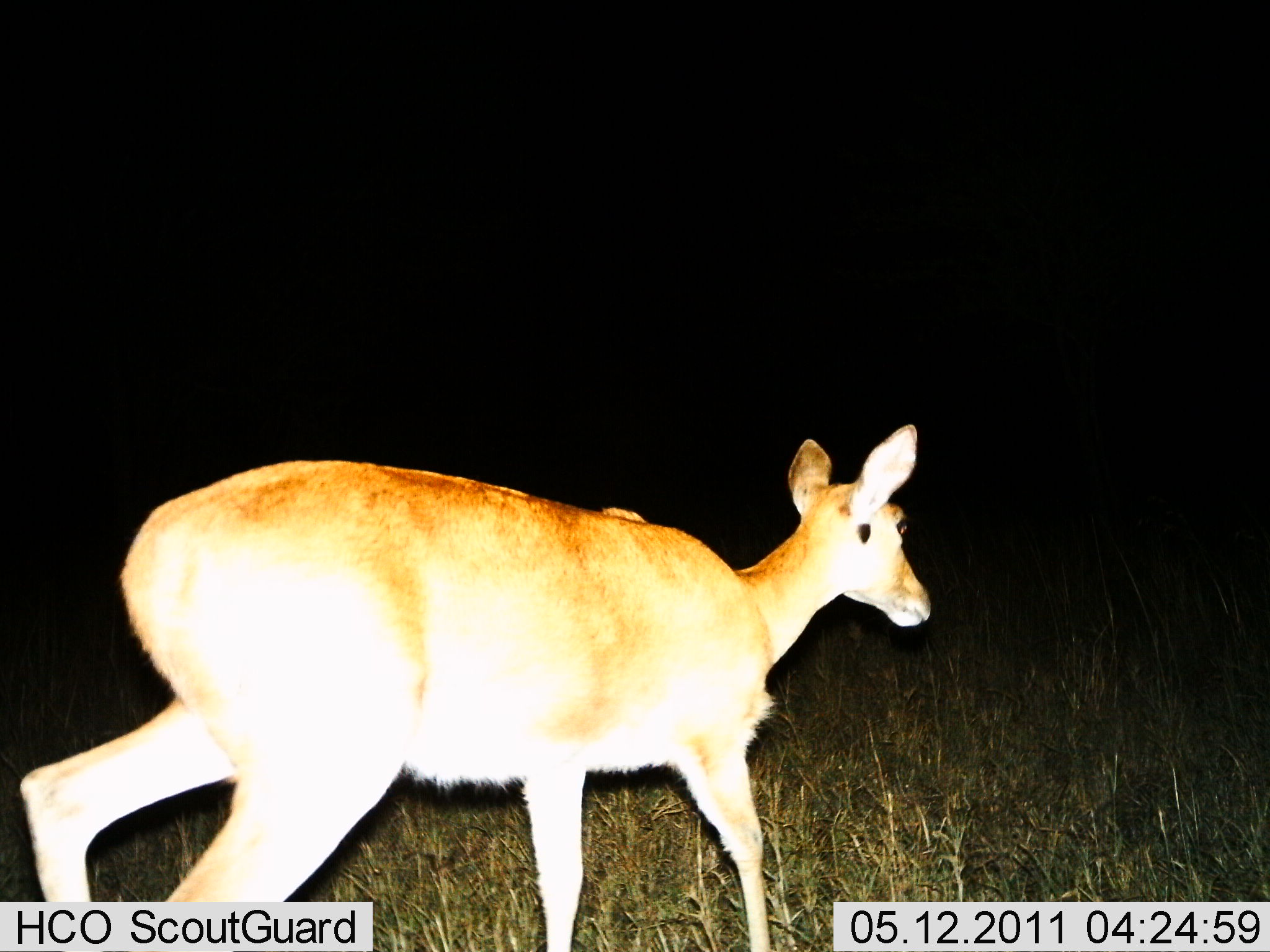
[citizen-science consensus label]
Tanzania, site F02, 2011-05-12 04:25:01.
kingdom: Animalia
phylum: Chordata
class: Mammalia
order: Artiodactyla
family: Bovidae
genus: Redunca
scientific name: Redunca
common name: reedbuck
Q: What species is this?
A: Reedbuck (Redunca).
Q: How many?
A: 1.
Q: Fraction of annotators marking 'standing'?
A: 9%.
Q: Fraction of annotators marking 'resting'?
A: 0%.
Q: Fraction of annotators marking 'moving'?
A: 91%.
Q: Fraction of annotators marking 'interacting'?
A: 0%.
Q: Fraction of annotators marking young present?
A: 0%.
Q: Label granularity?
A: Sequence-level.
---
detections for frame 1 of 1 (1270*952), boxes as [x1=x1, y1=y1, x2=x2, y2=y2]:
animal: [x1=18, y1=422, x2=933, y2=952]